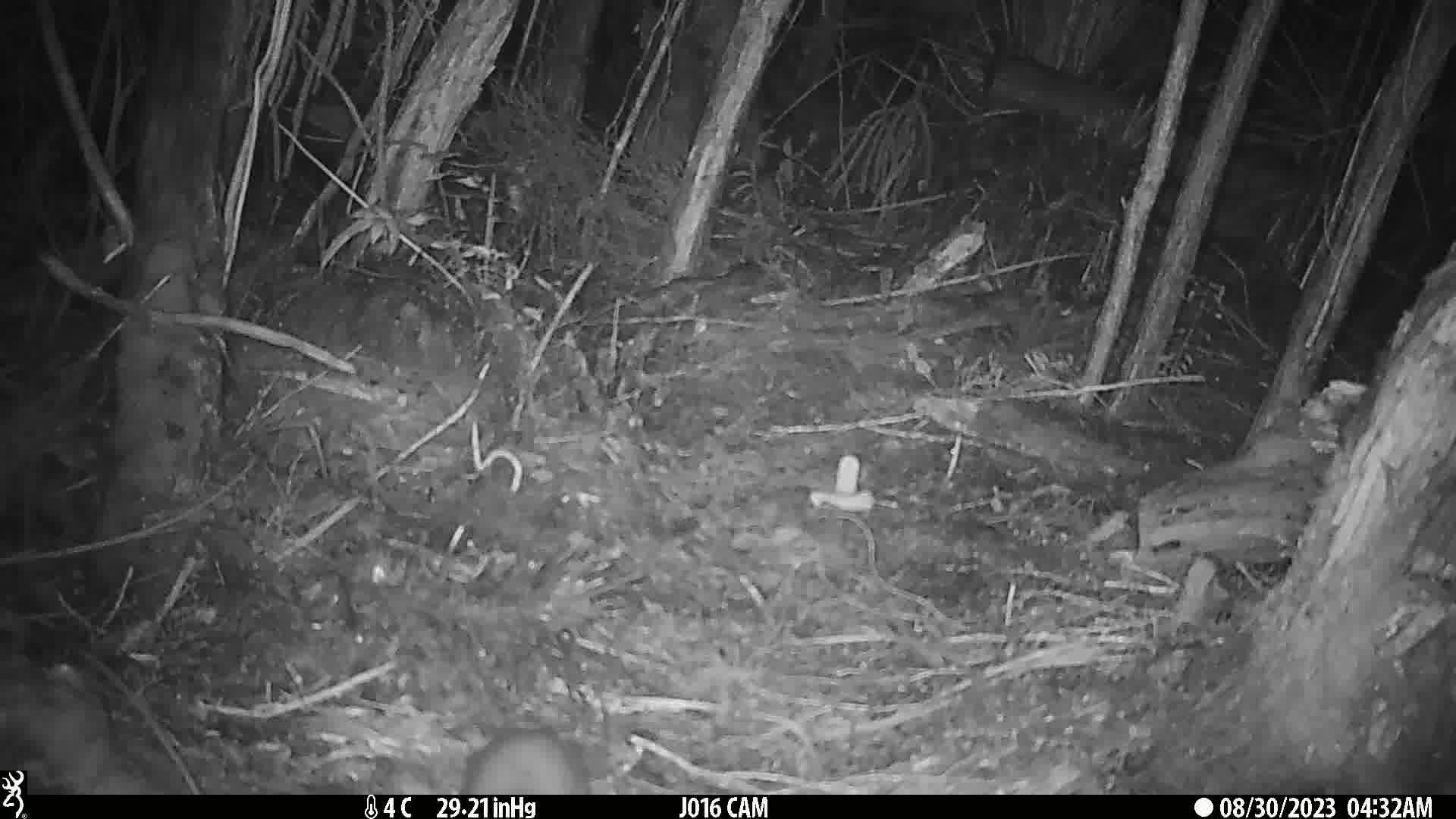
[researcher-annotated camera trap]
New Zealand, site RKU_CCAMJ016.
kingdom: Animalia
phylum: Chordata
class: Mammalia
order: Rodentia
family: Muridae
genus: Rattus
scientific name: Rattus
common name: rat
Rat (Rattus).